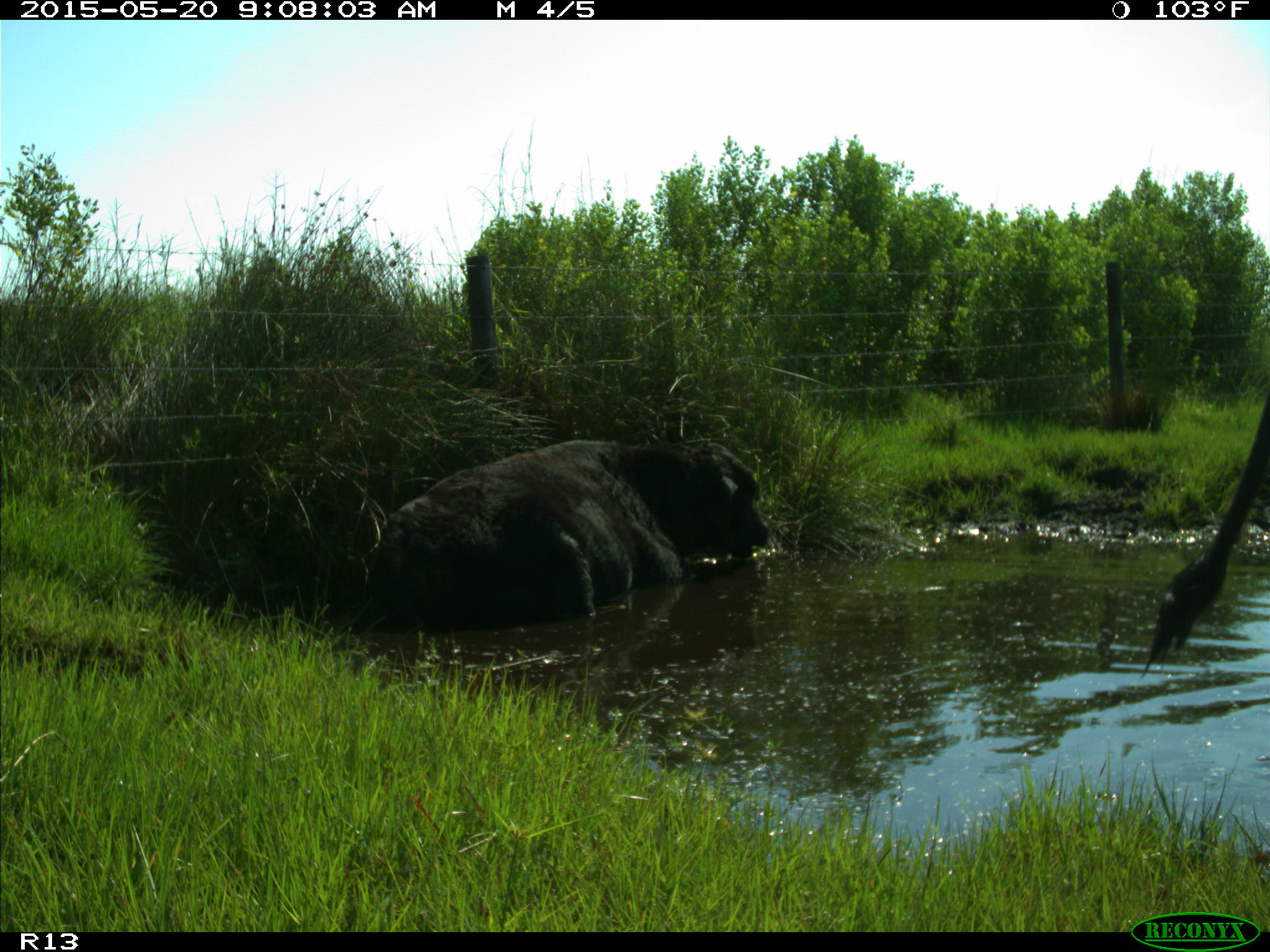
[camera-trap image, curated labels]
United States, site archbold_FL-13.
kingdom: Animalia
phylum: Chordata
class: Mammalia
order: Artiodactyla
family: Bovidae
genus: Bos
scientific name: Bos taurus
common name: domestic cow